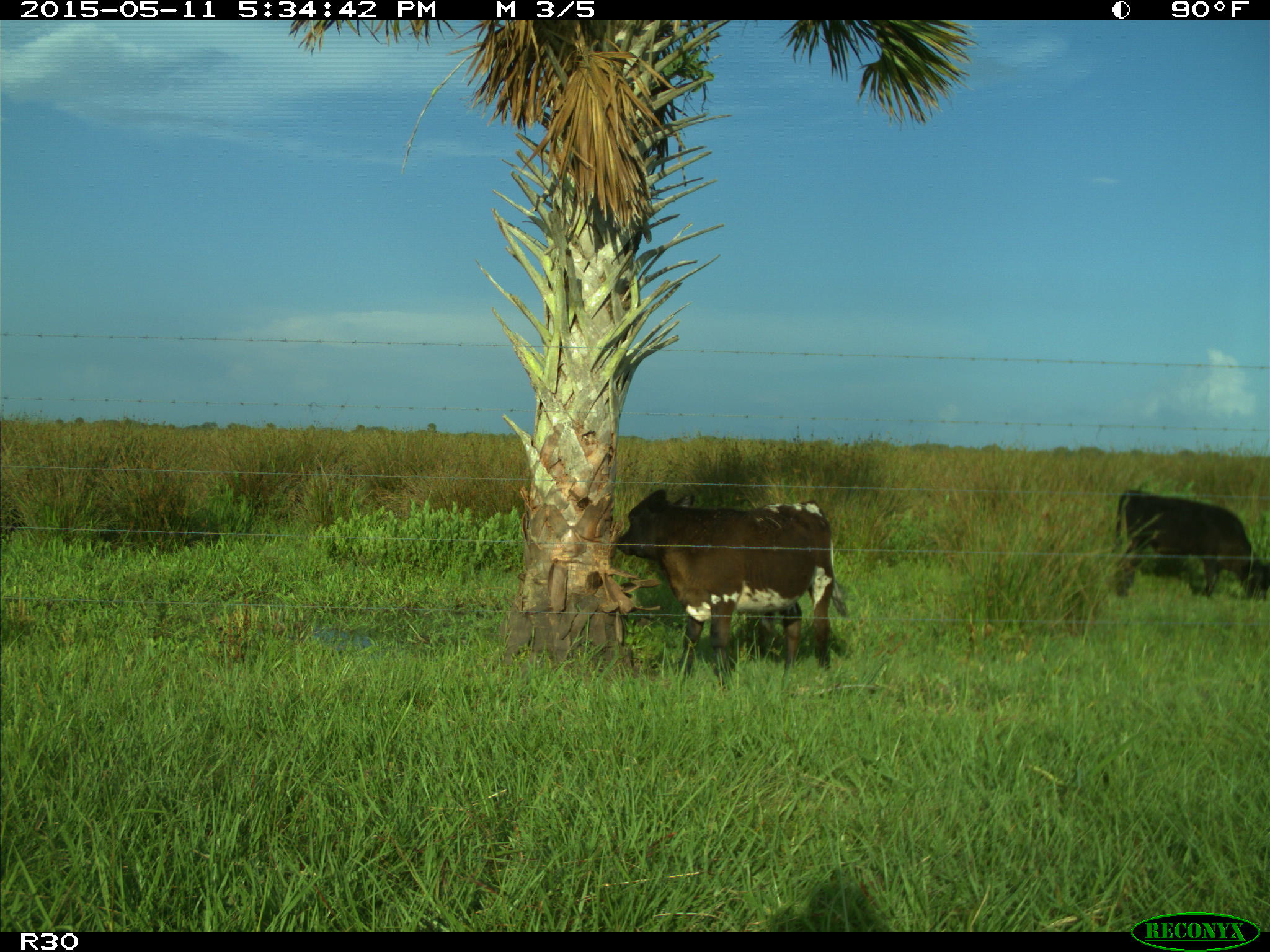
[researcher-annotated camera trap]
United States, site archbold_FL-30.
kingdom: Animalia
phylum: Chordata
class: Mammalia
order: Artiodactyla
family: Bovidae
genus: Bos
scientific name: Bos taurus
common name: domestic cow